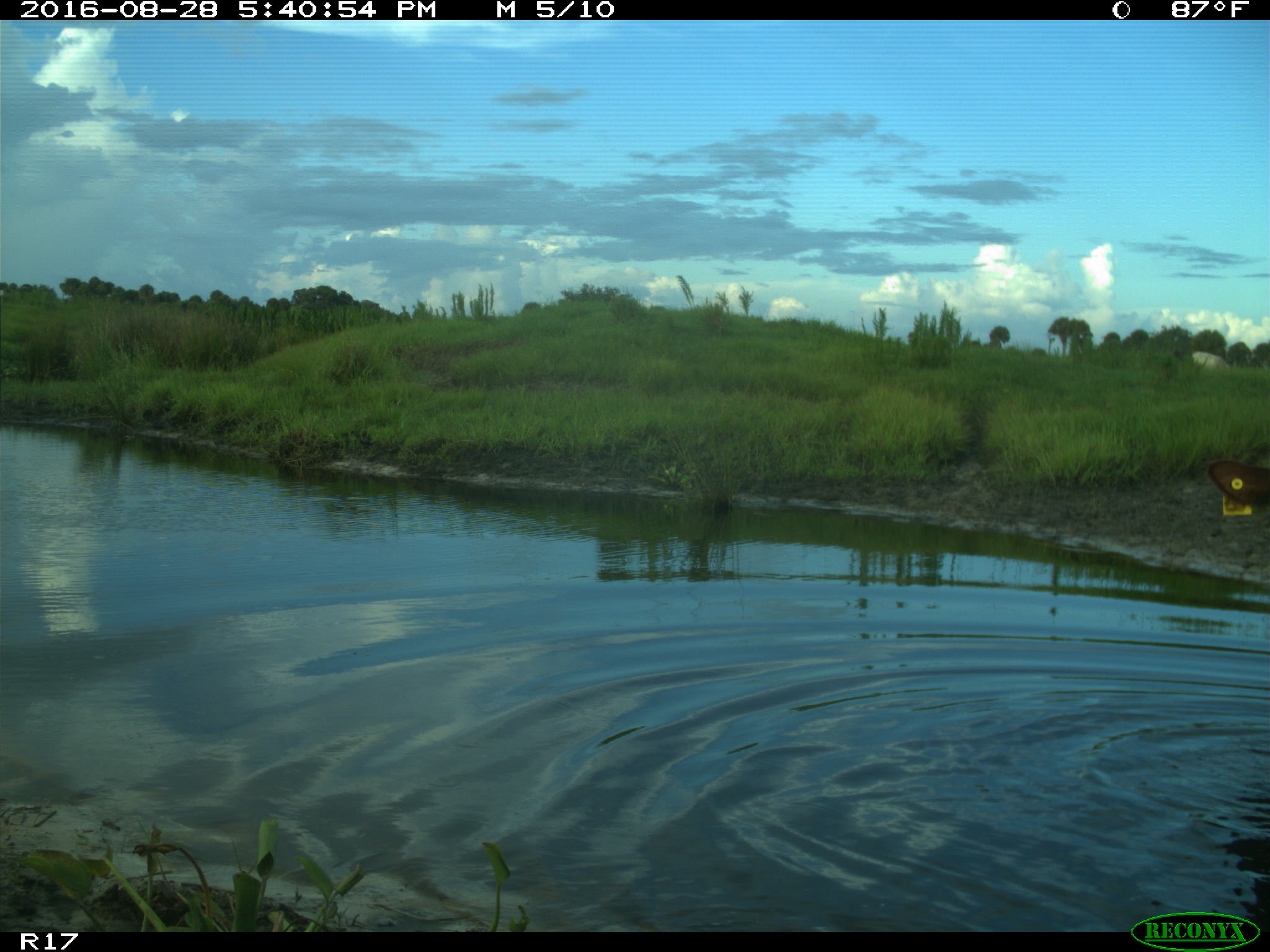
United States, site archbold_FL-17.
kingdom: Animalia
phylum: Chordata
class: Mammalia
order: Artiodactyla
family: Bovidae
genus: Bos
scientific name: Bos taurus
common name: domestic cow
Bos taurus (domestic cow).